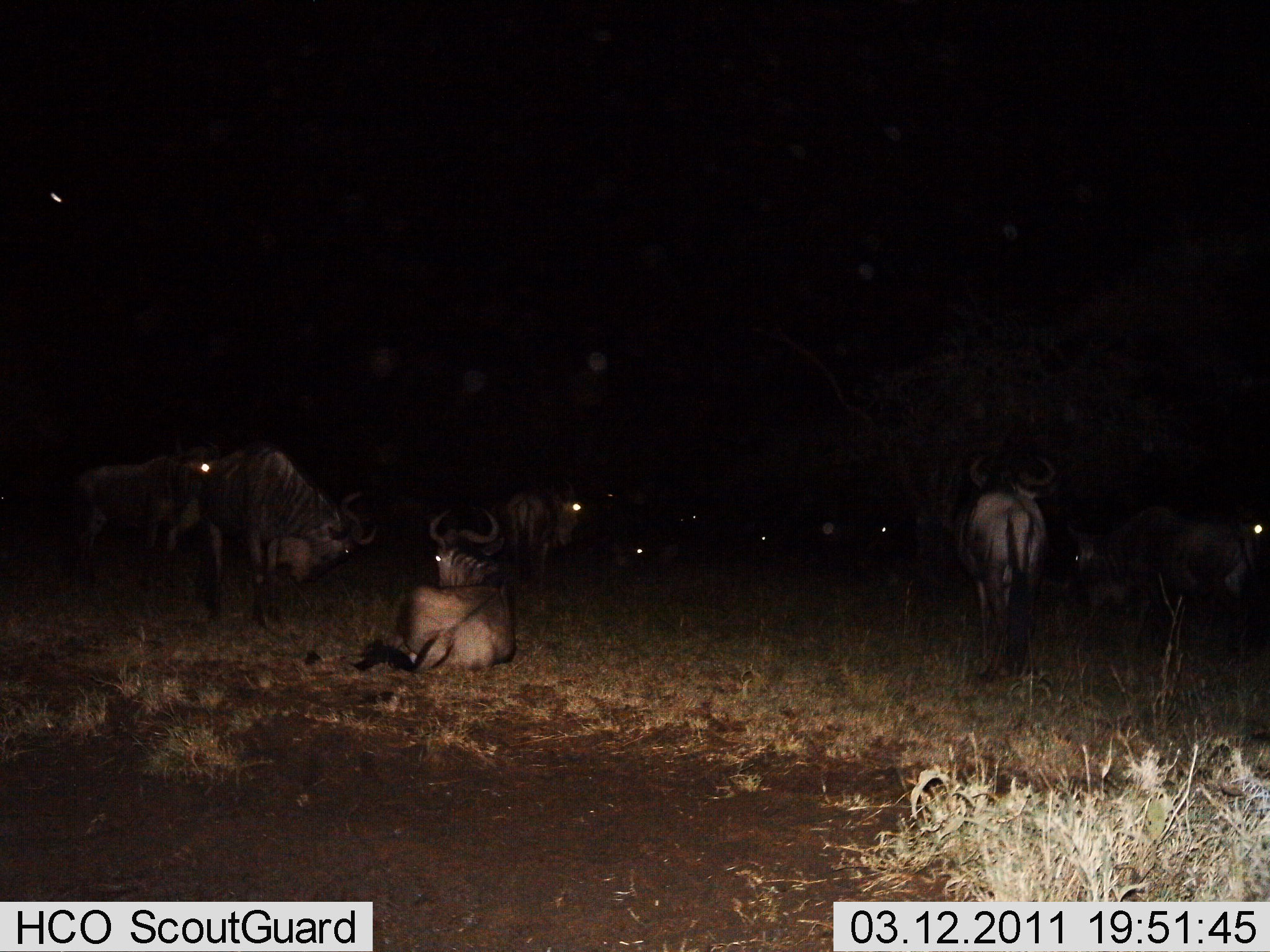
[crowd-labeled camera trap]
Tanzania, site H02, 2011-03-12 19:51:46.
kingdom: Animalia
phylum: Chordata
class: Mammalia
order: Artiodactyla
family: Bovidae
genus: Connochaetes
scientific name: Connochaetes taurinus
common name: blue wildebeest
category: wildebeest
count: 10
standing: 58%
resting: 100%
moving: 8%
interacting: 0%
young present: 0%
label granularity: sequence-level